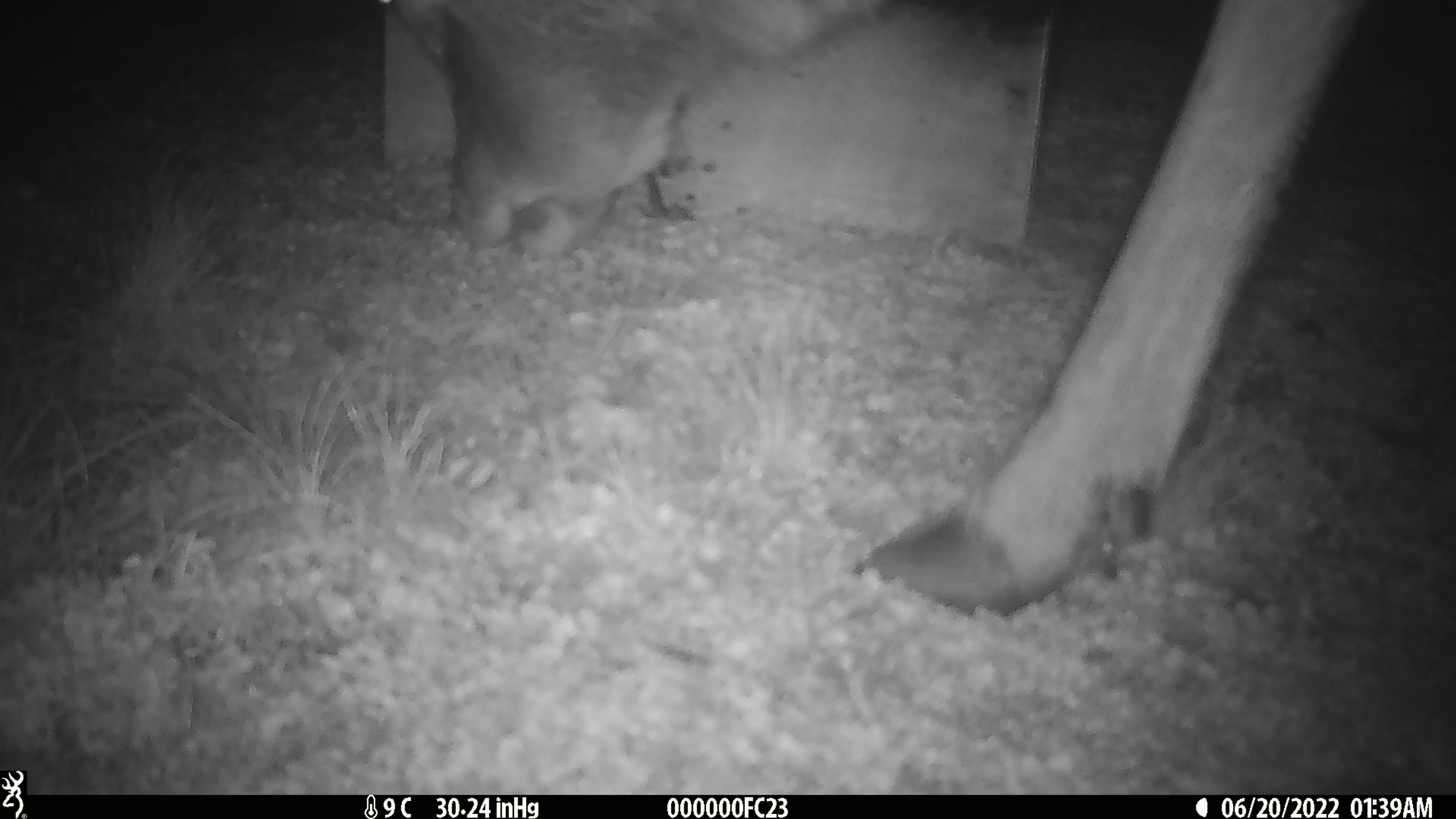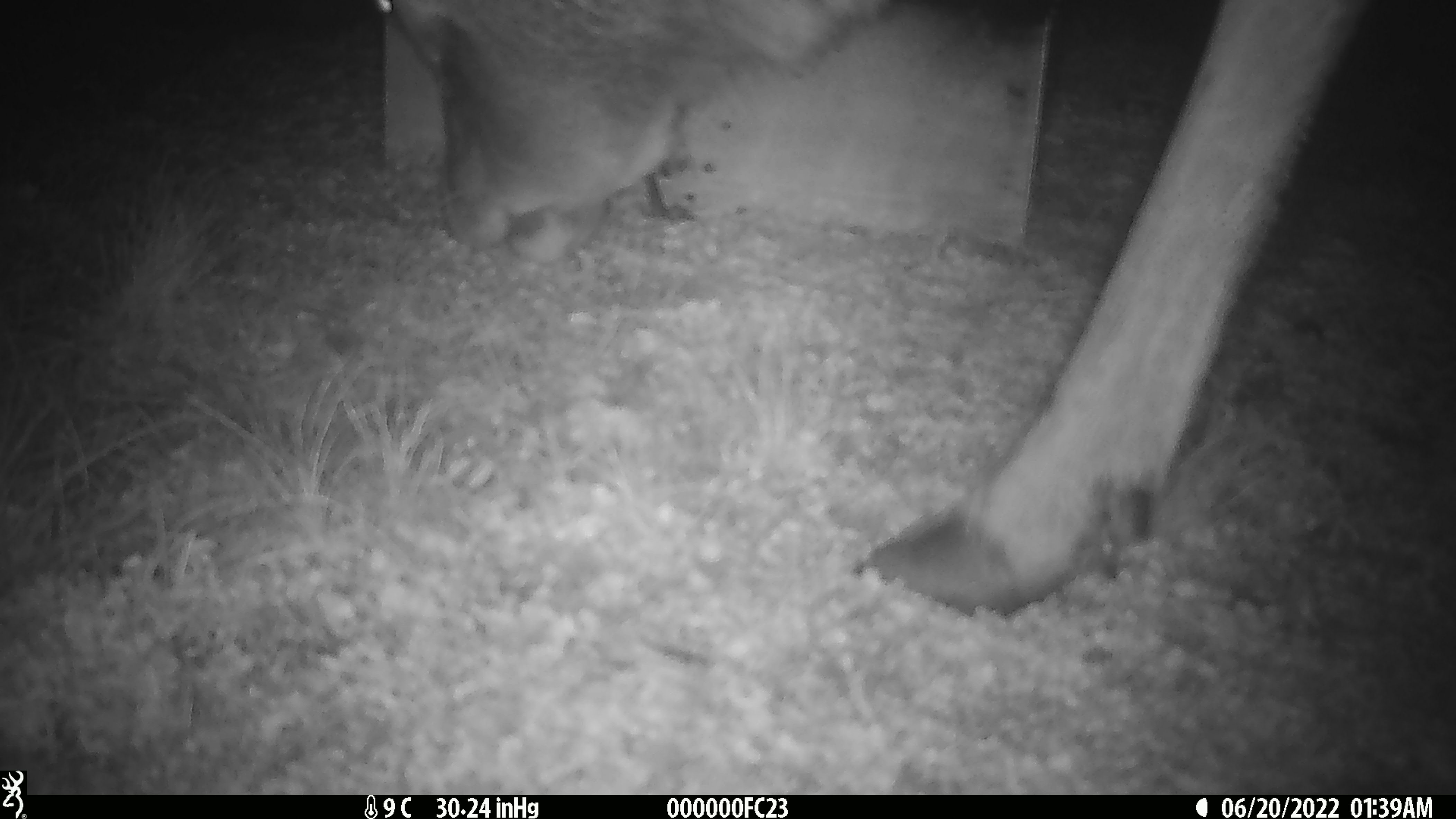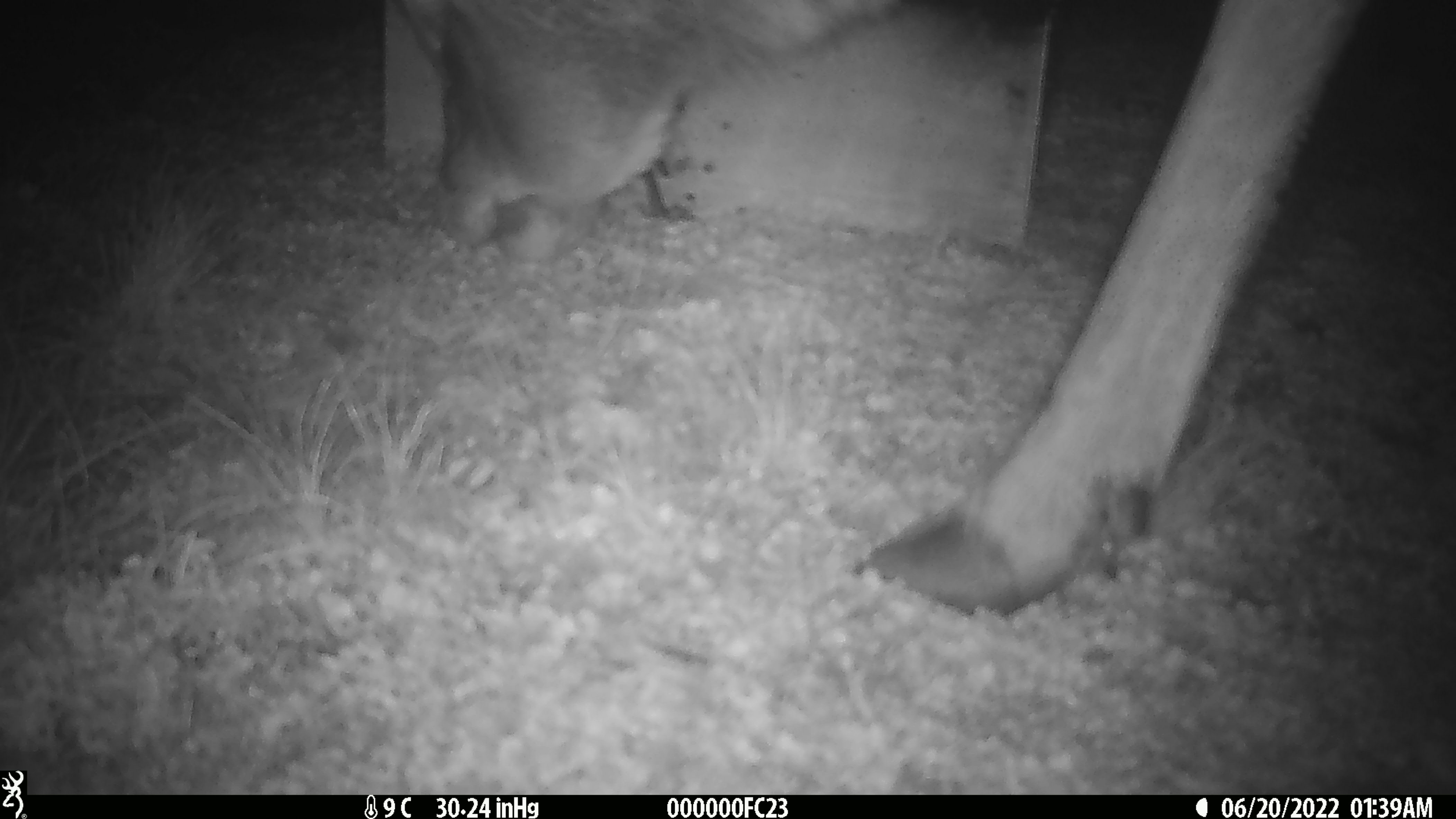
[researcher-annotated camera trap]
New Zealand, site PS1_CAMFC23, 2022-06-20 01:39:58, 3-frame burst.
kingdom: Animalia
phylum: Chordata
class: Mammalia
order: Artiodactyla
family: Cervidae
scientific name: Cervidae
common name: deer